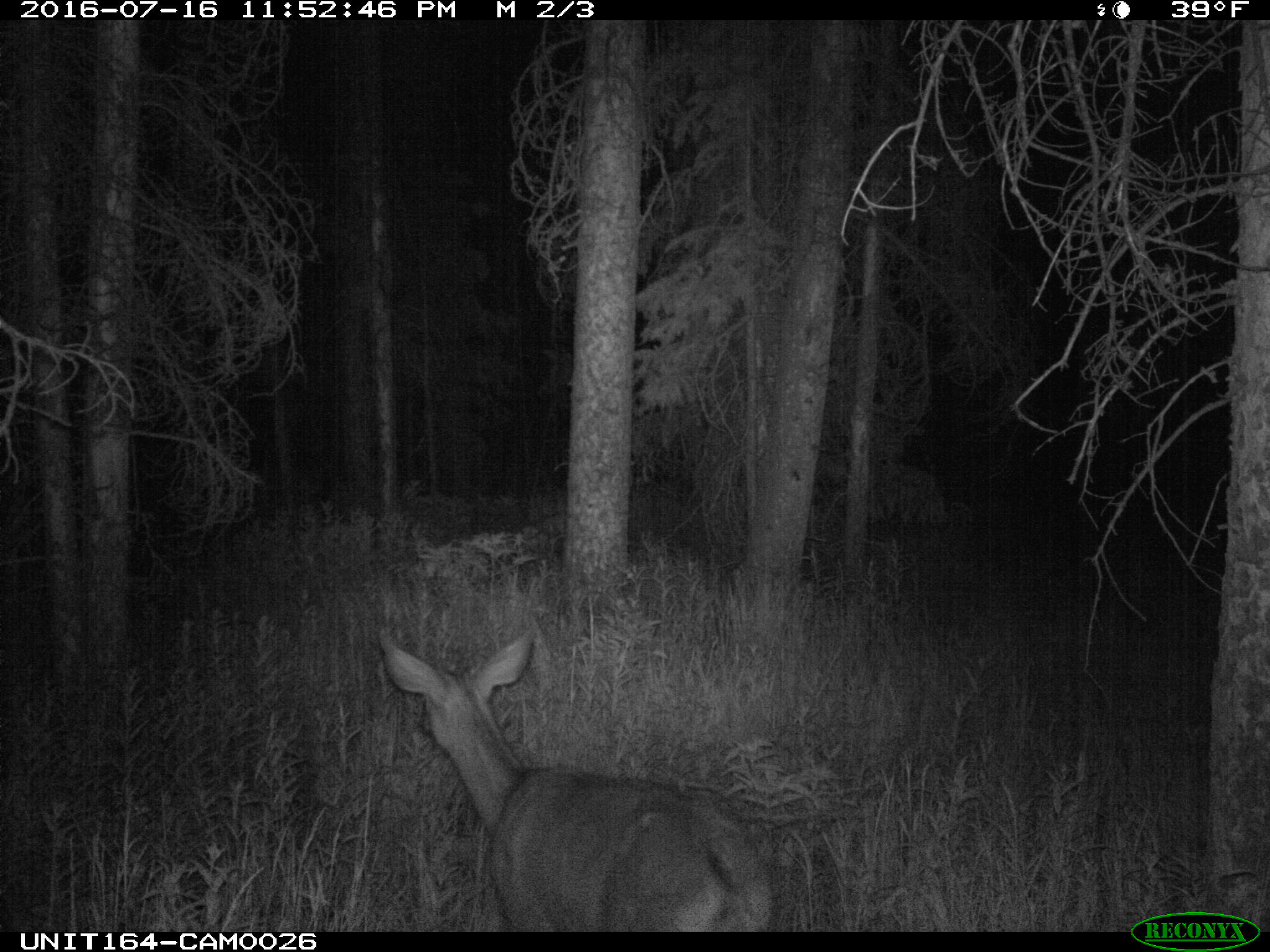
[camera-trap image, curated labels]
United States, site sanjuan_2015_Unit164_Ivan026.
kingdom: Animalia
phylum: Chordata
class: Mammalia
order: Artiodactyla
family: Cervidae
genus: Odocoileus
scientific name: Odocoileus hemionus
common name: mule deer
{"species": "Odocoileus hemionus (mule deer)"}